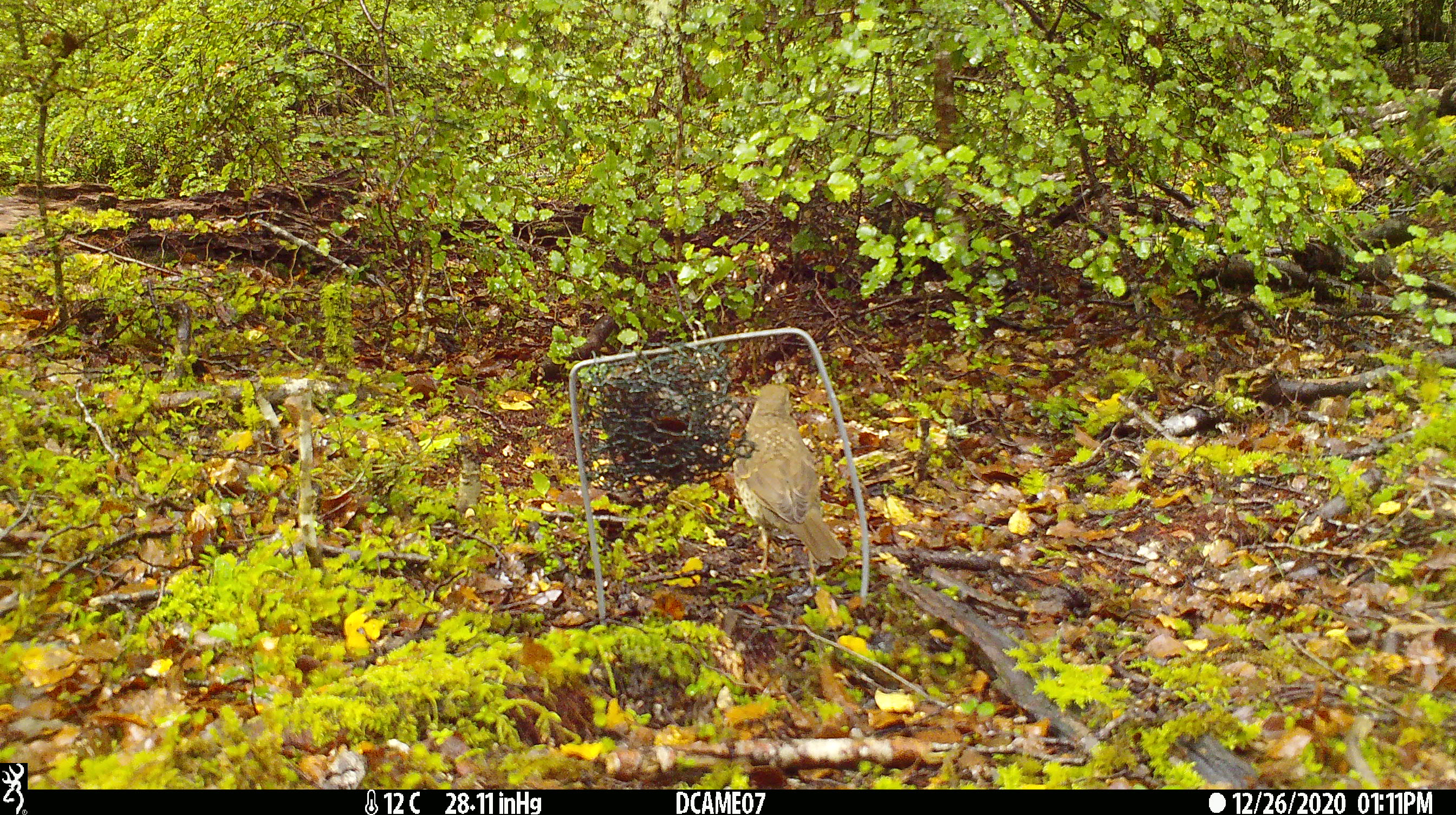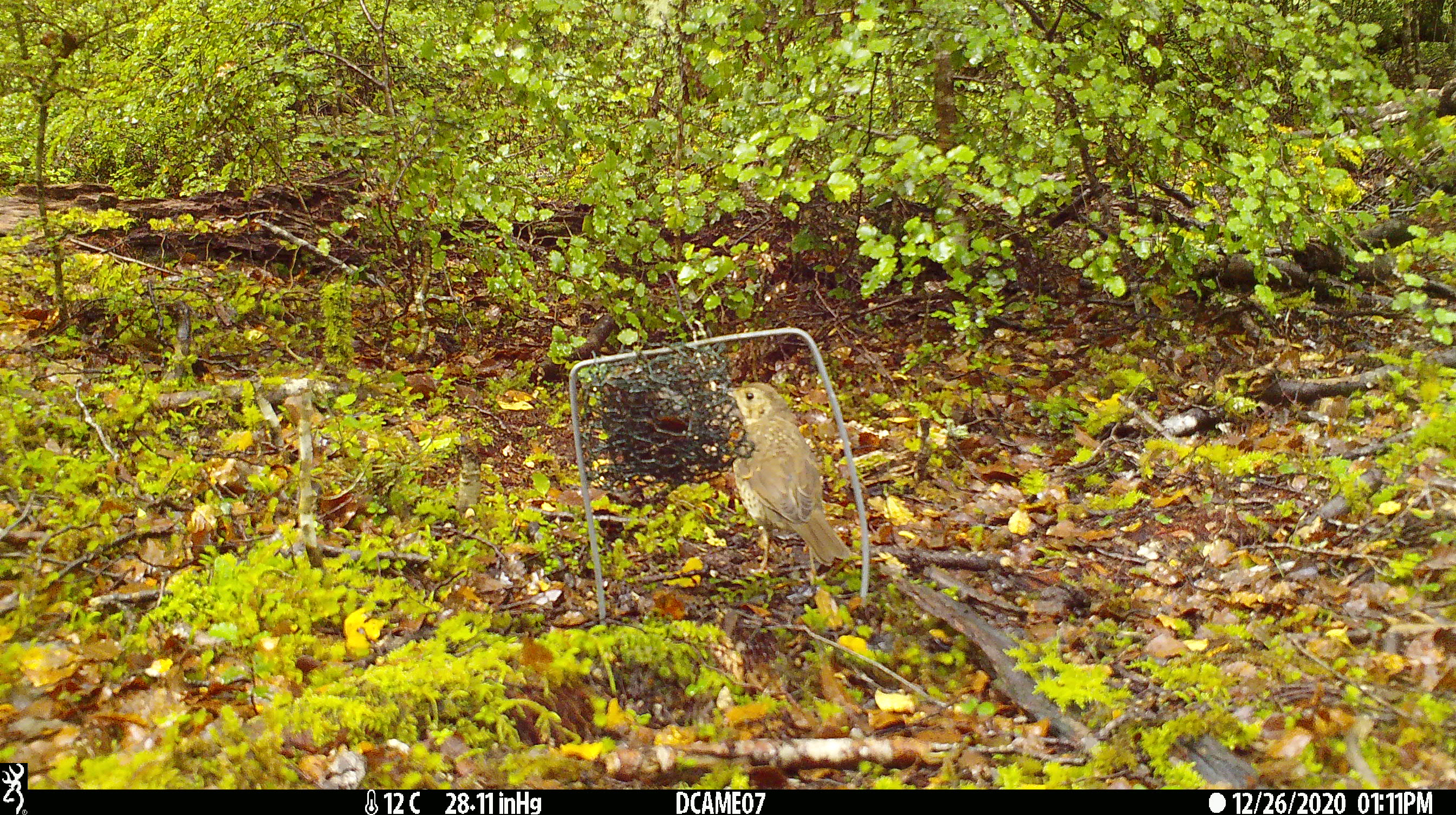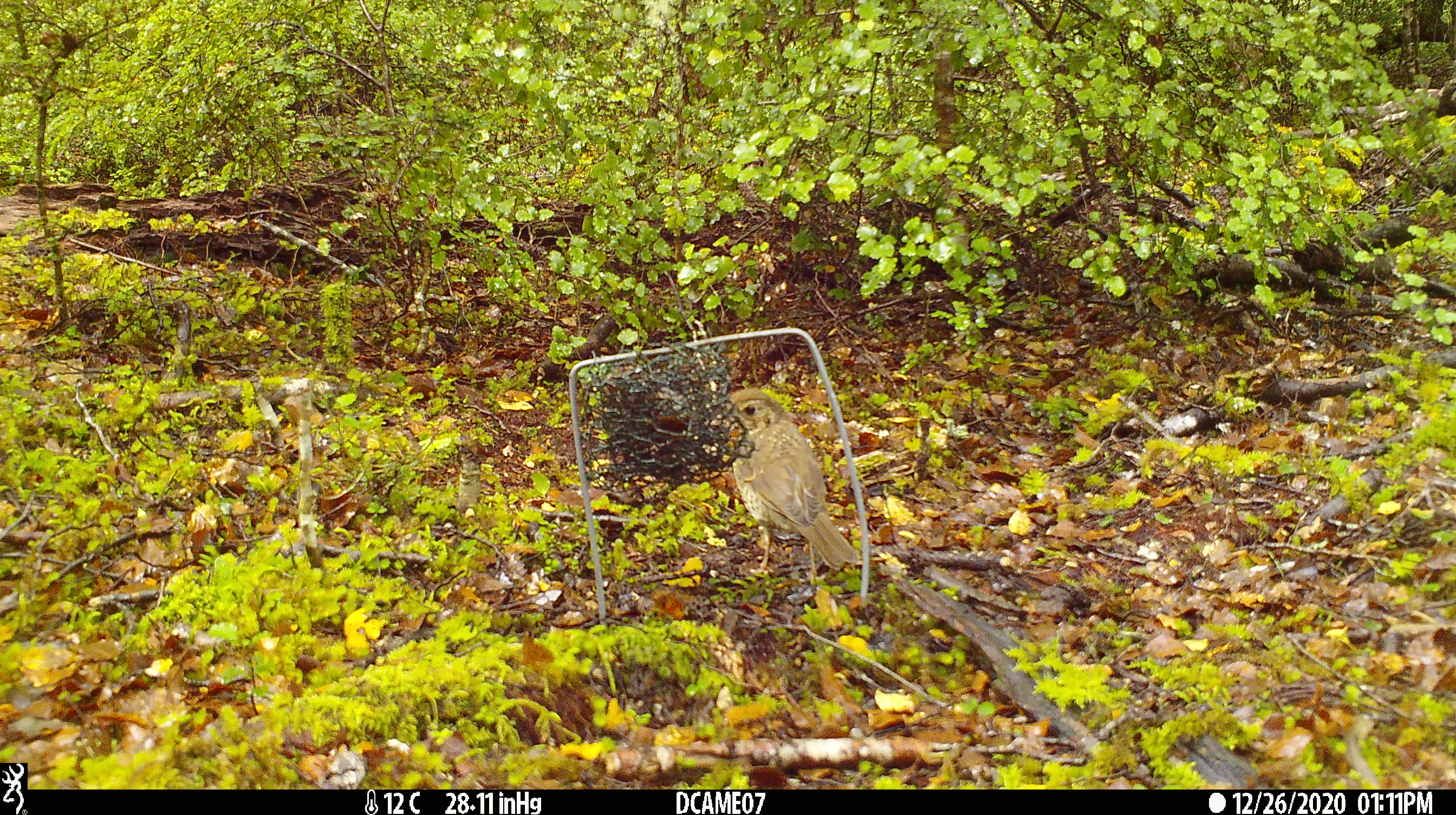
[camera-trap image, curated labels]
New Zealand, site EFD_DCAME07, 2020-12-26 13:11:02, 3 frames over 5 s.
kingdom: Animalia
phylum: Chordata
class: Aves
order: Passeriformes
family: Turdidae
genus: Turdus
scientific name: Turdus philomelos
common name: song thrush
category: thrush